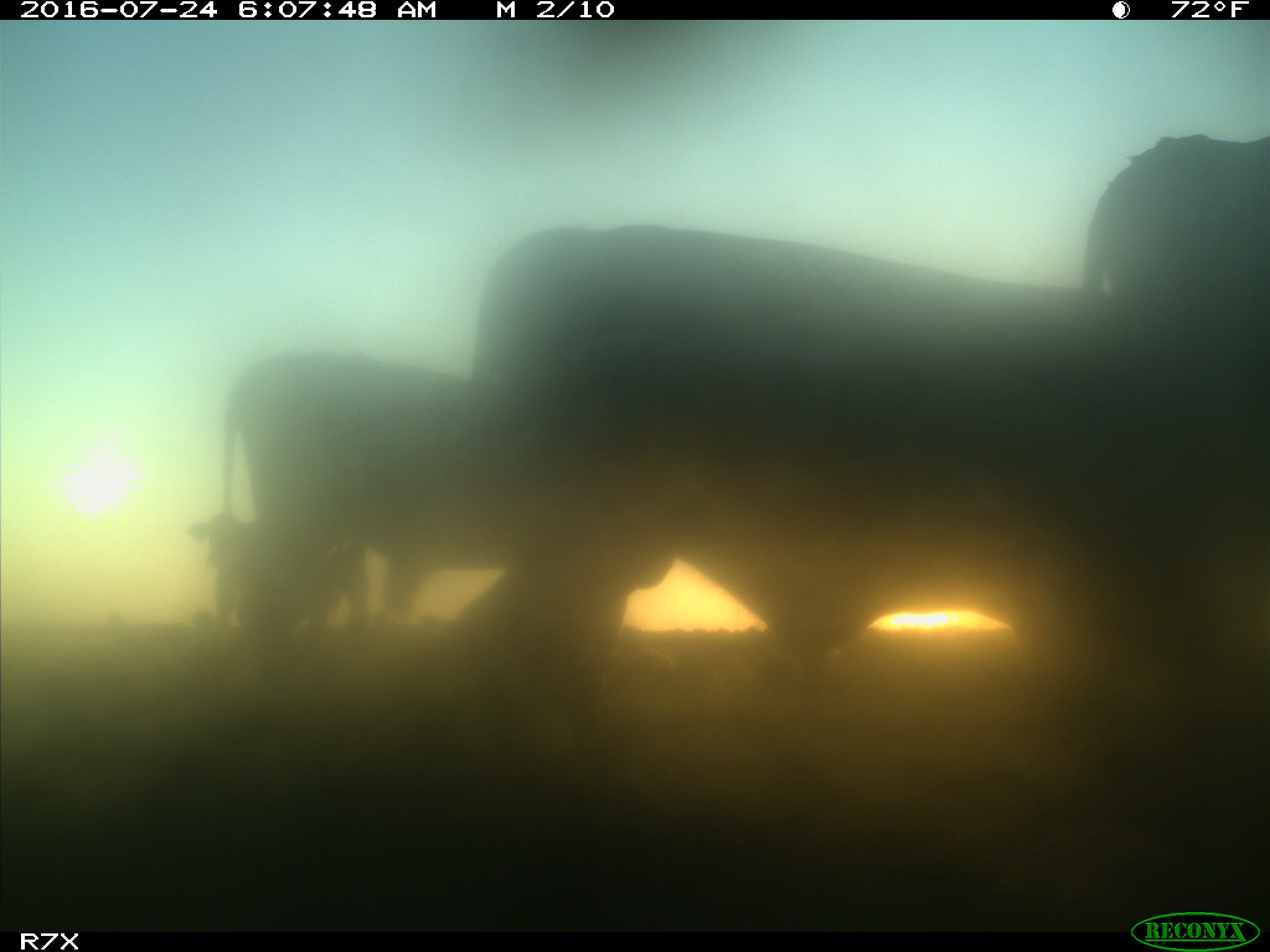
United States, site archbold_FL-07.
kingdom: Animalia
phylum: Chordata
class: Mammalia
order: Artiodactyla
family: Bovidae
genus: Bos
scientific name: Bos taurus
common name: domestic cow